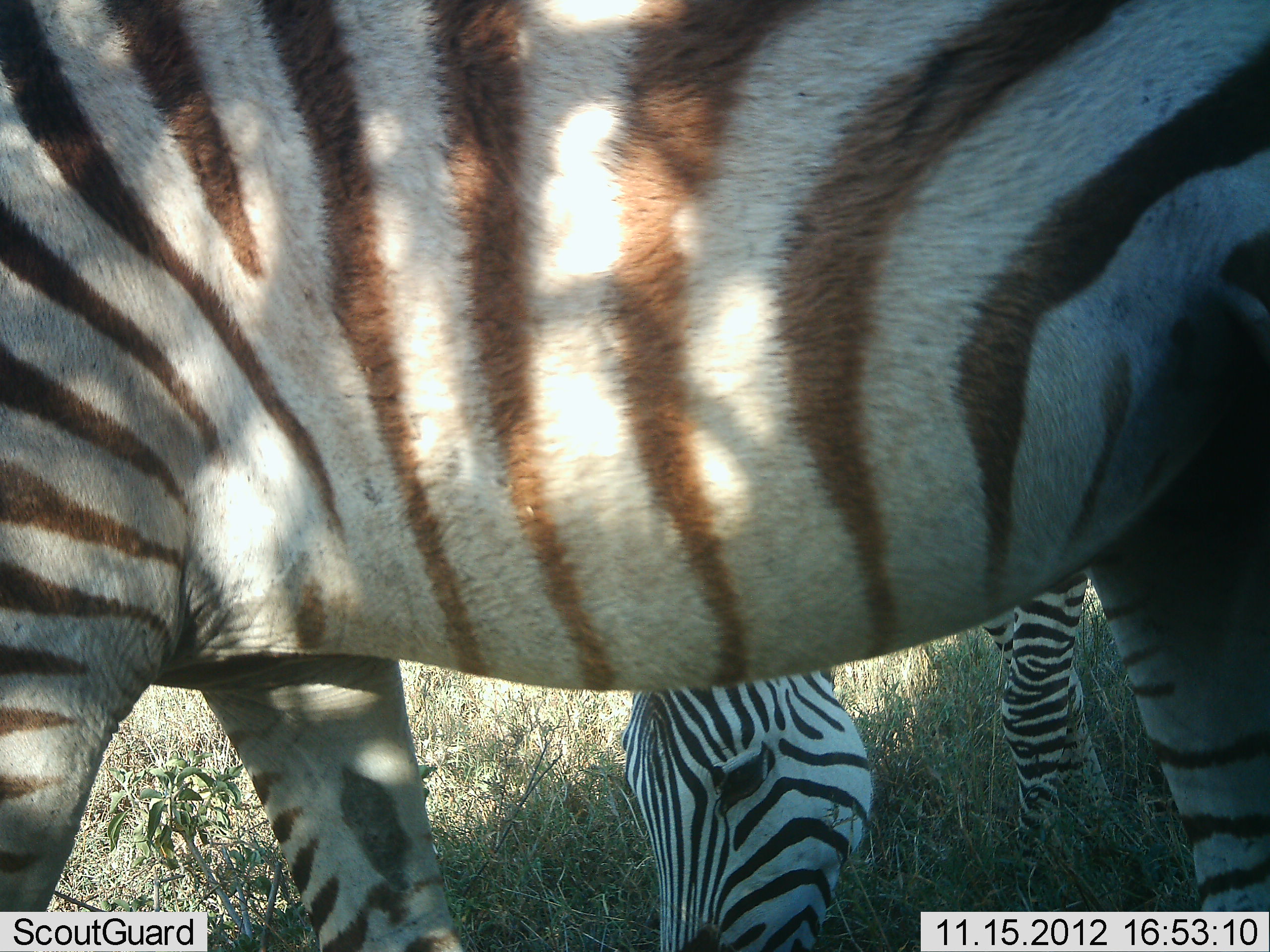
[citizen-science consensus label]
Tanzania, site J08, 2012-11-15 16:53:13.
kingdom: Animalia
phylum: Chordata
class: Mammalia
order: Perissodactyla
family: Equidae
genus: Equus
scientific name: Equus quagga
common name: plains zebra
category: zebra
Zebra (plains zebra) (Equus quagga), count 2. Behavior (volunteer vote fractions): standing 70%, resting 0%, moving 20%, interacting 0%. Young present (vote fraction): 10%. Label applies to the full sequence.